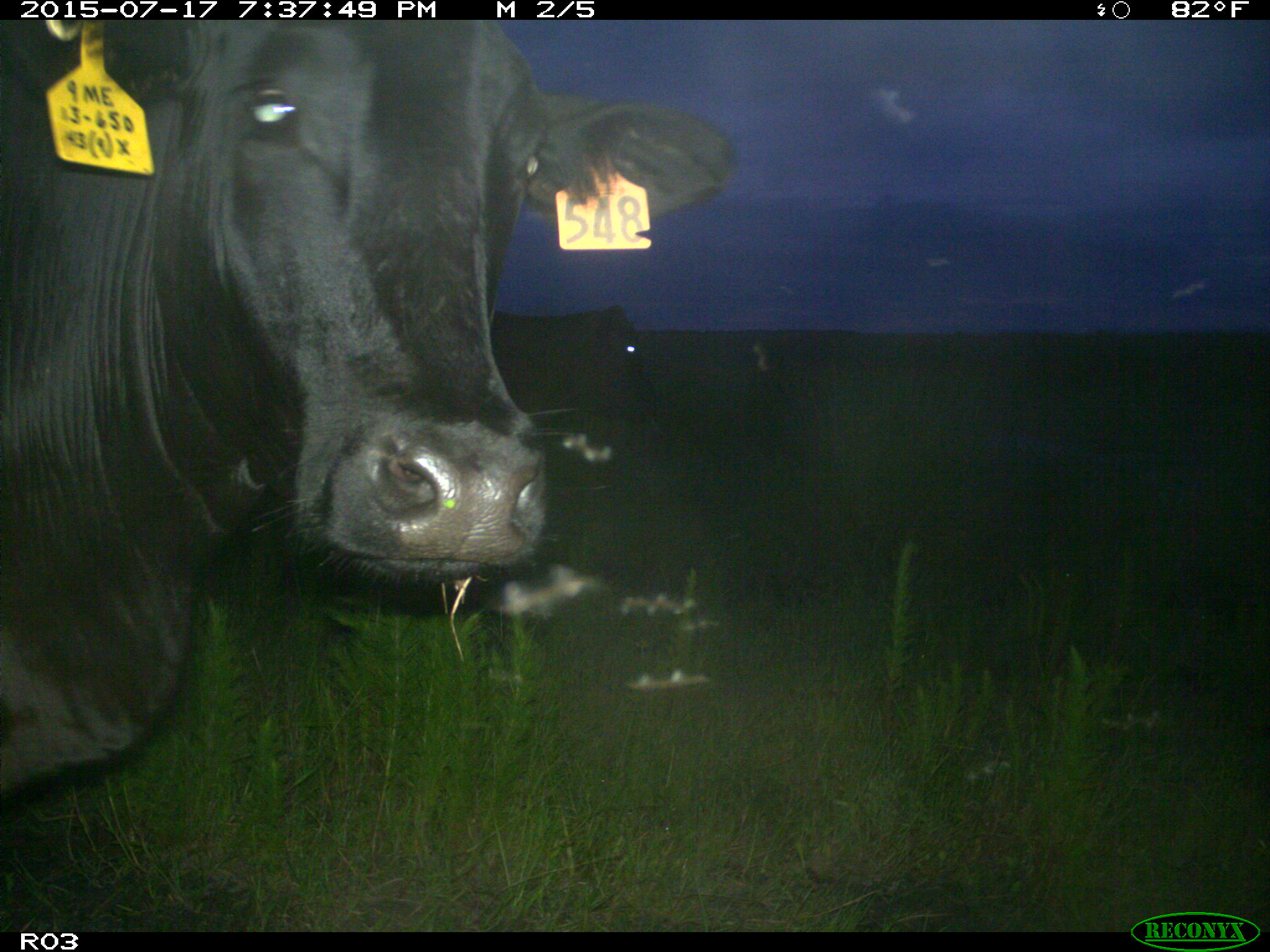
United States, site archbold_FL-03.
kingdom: Animalia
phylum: Chordata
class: Mammalia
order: Artiodactyla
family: Bovidae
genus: Bos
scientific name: Bos taurus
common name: domestic cow